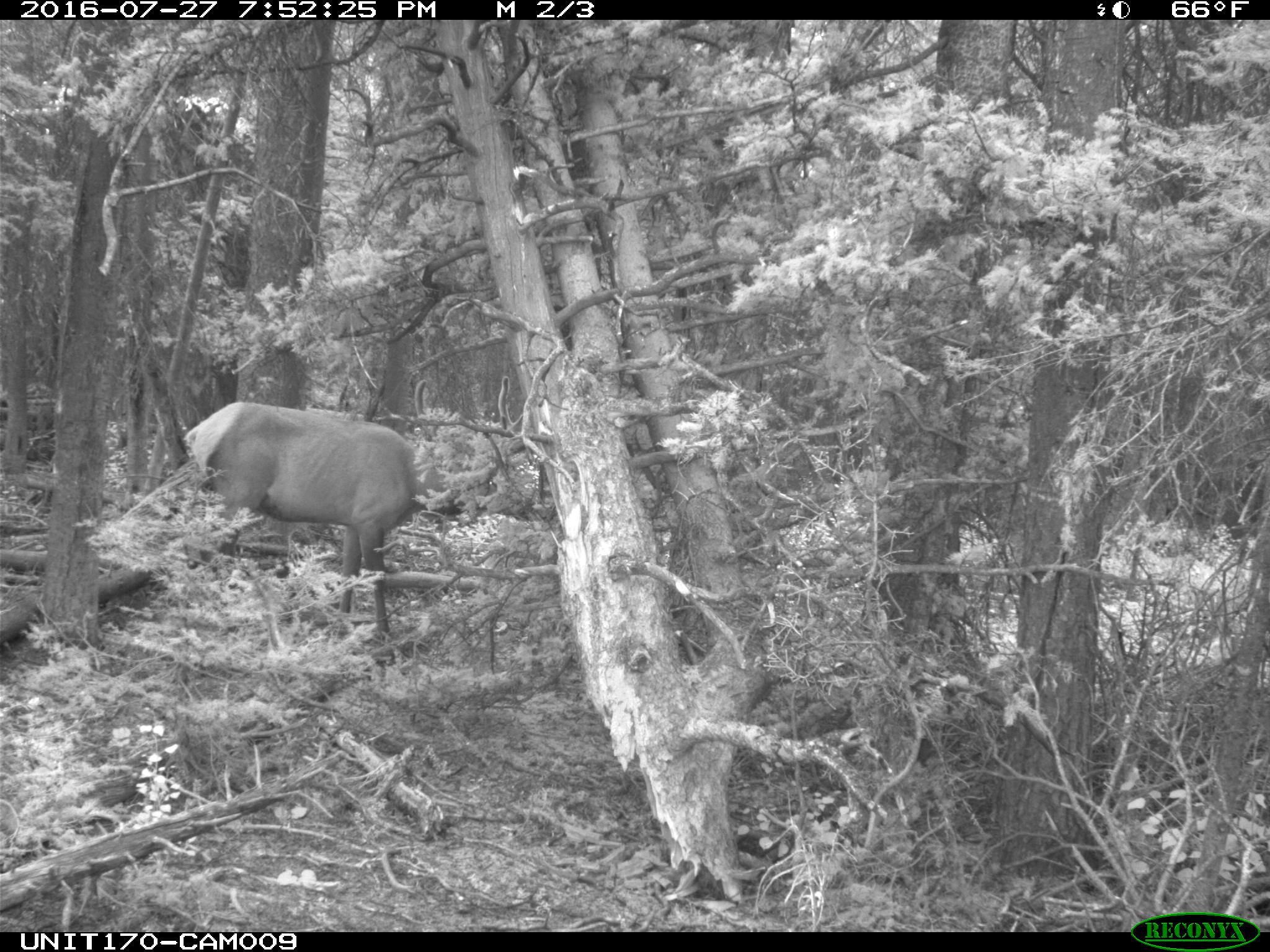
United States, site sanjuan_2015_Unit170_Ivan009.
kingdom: Animalia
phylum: Chordata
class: Mammalia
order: Artiodactyla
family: Cervidae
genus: Cervus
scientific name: Cervus elaphus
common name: red deer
Cervus elaphus (red deer).